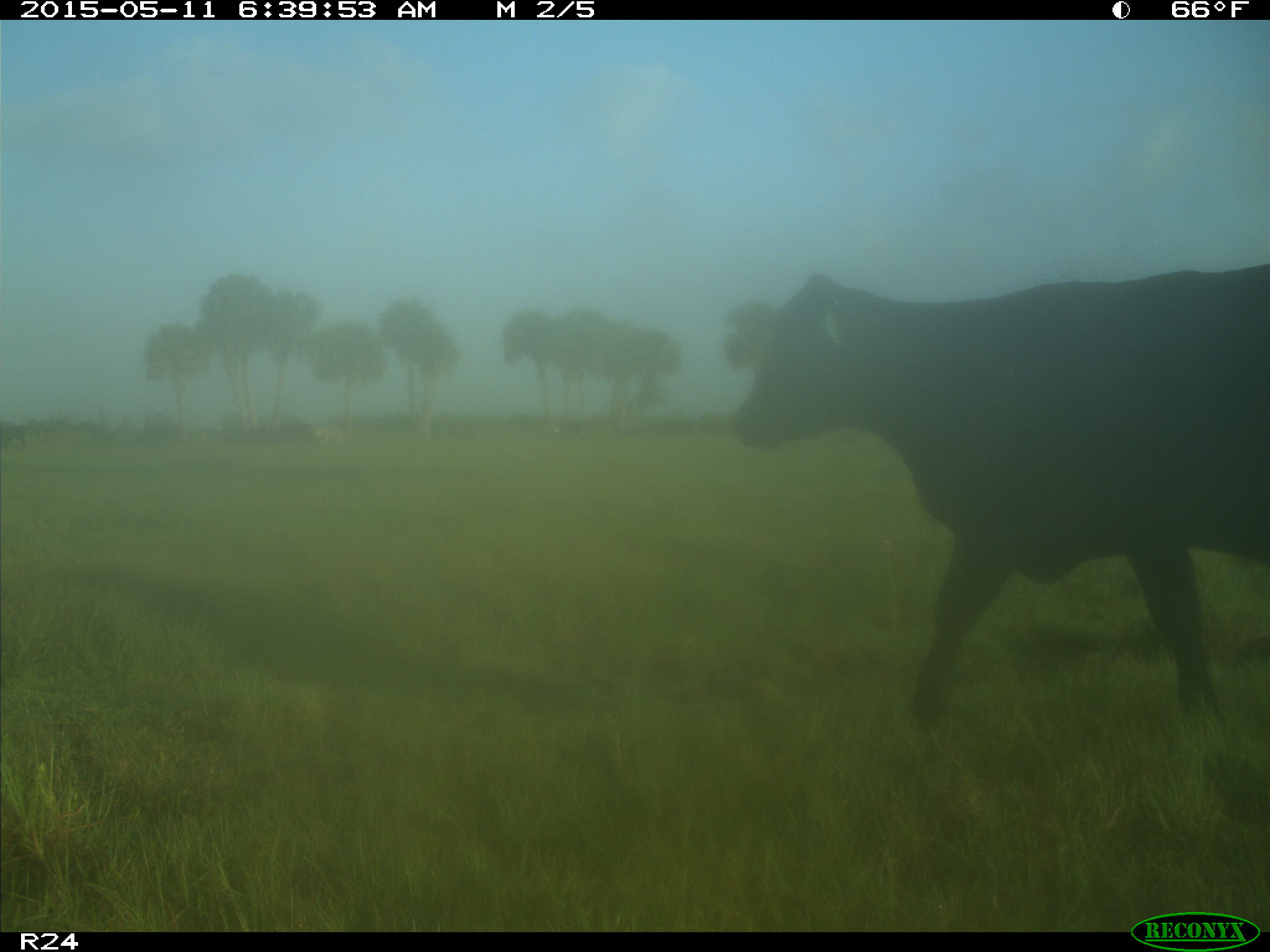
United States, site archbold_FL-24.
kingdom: Animalia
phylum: Chordata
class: Mammalia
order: Artiodactyla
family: Bovidae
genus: Bos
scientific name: Bos taurus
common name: domestic cow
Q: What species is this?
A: Bos taurus (domestic cow).